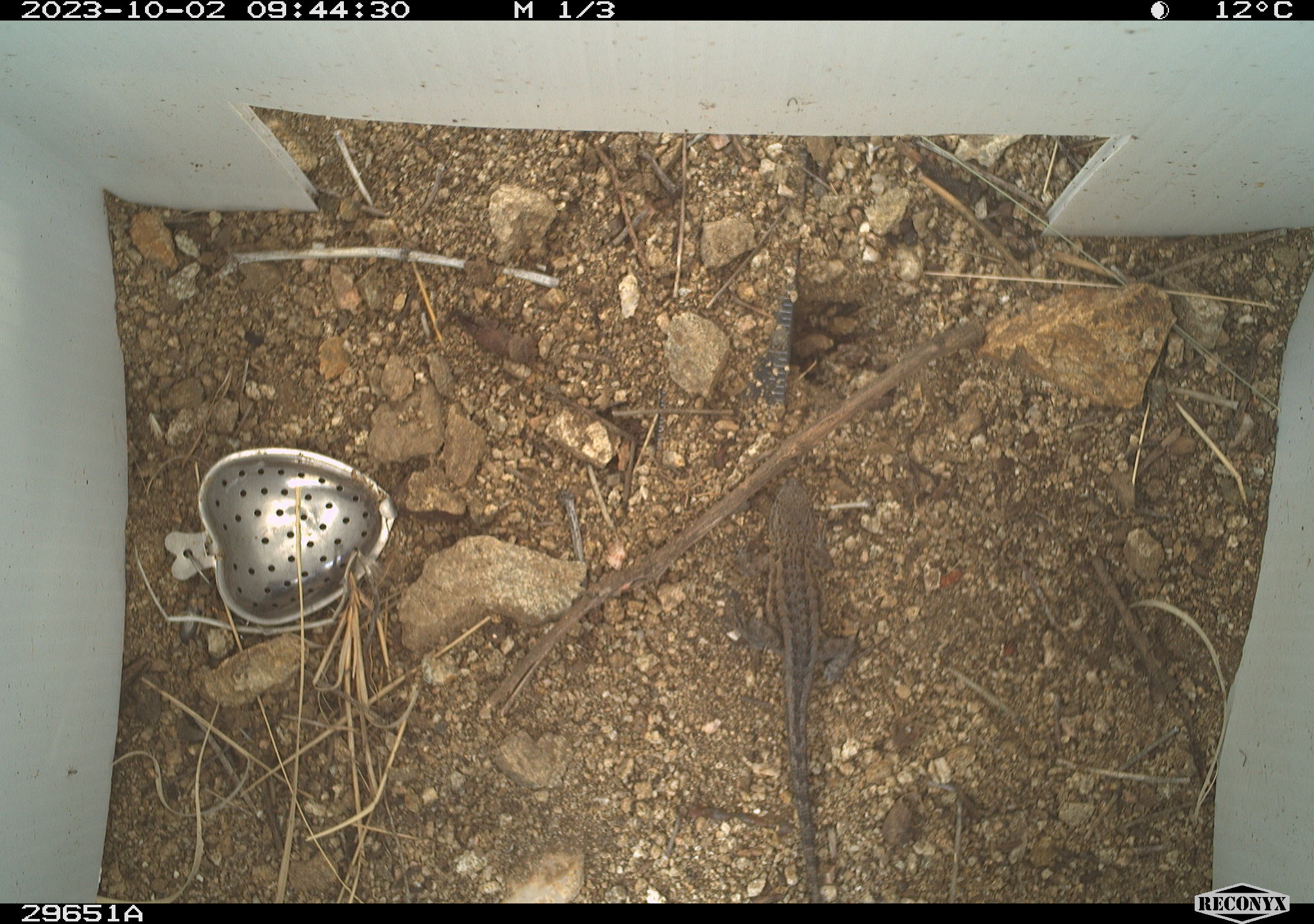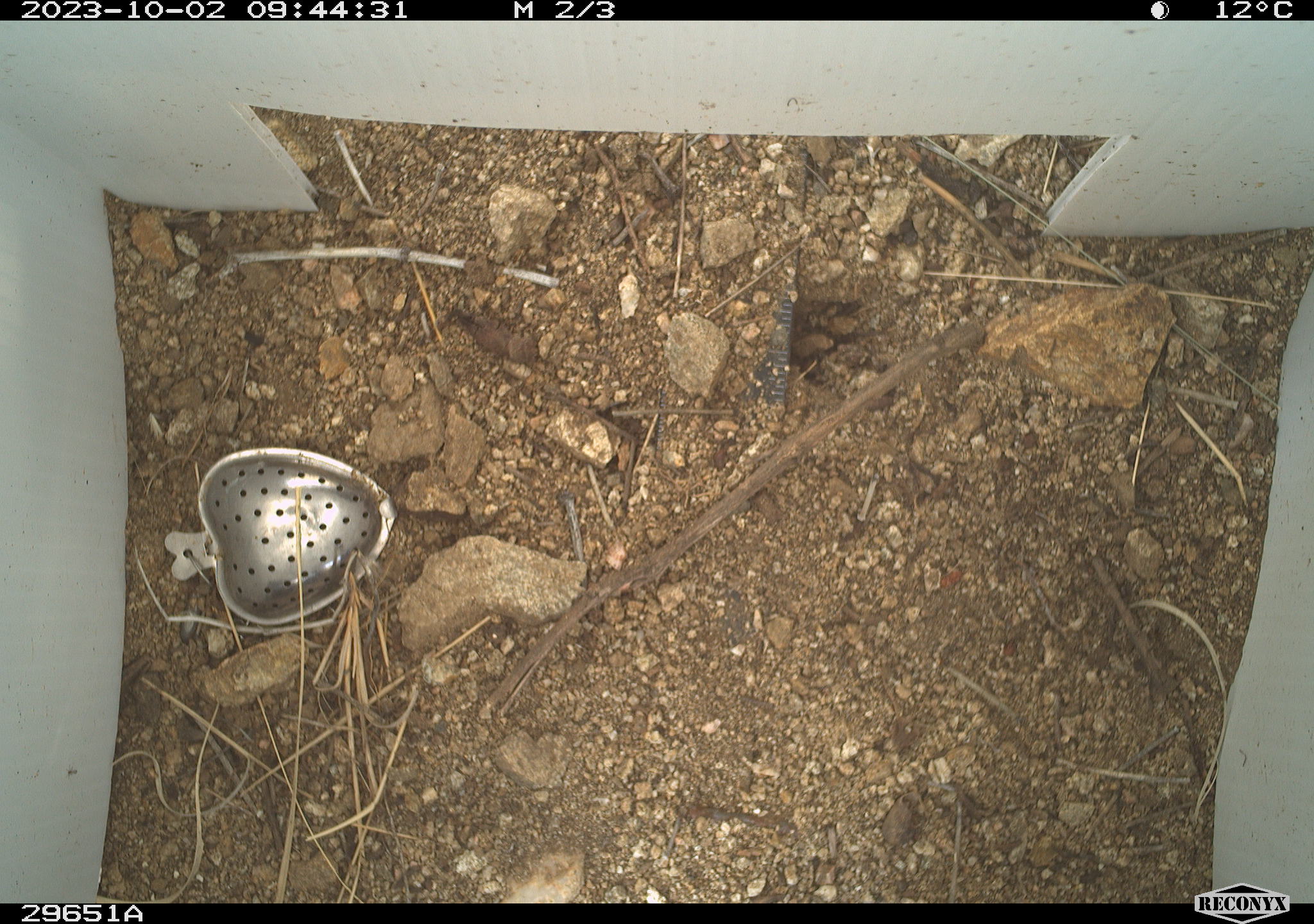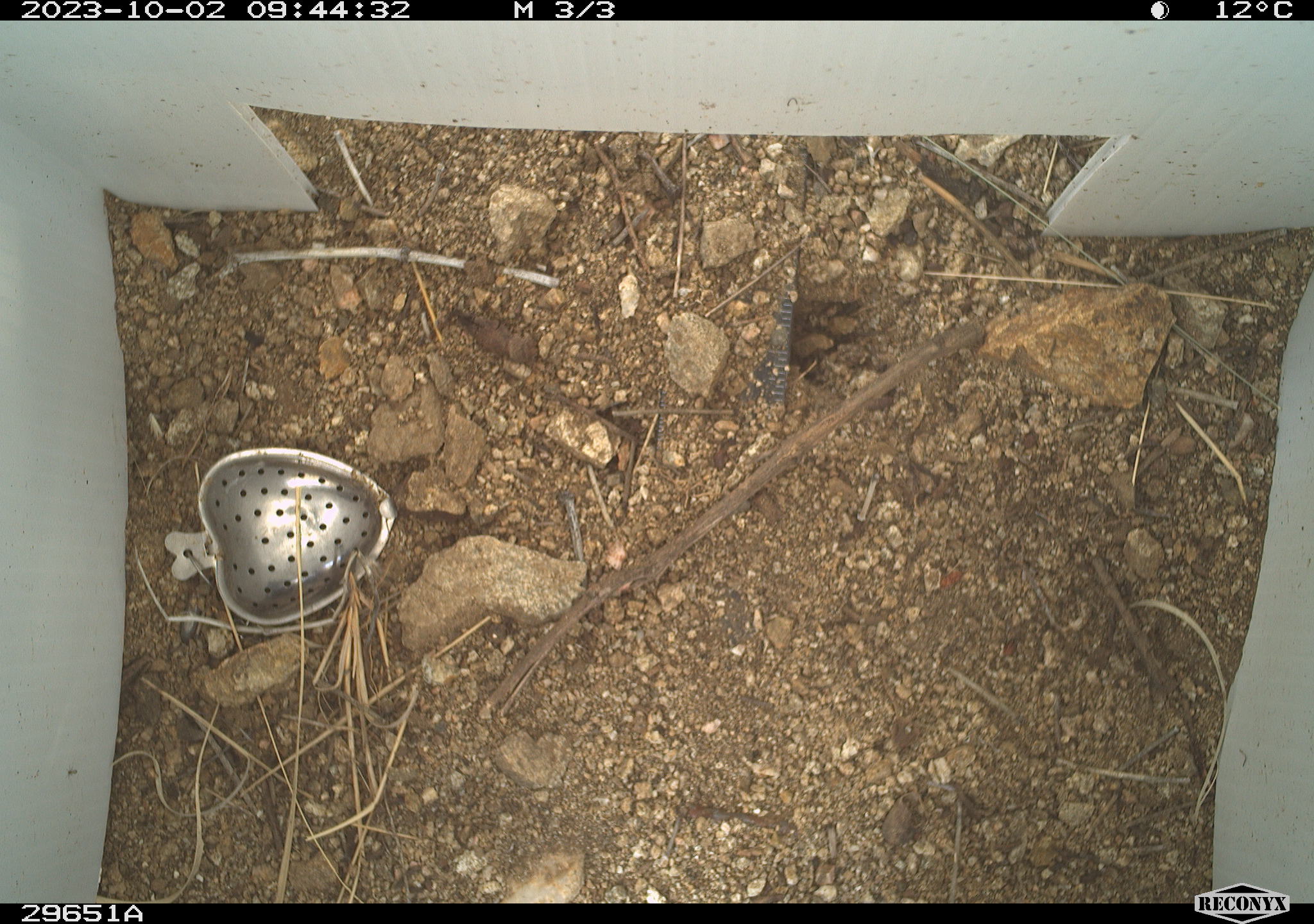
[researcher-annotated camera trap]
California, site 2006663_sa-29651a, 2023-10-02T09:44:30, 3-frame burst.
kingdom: Animalia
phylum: Chordata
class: Reptilia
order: Squamata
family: Phrynosomatidae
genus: Sceloporus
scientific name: Sceloporus graciosus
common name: common sagebrush lizard